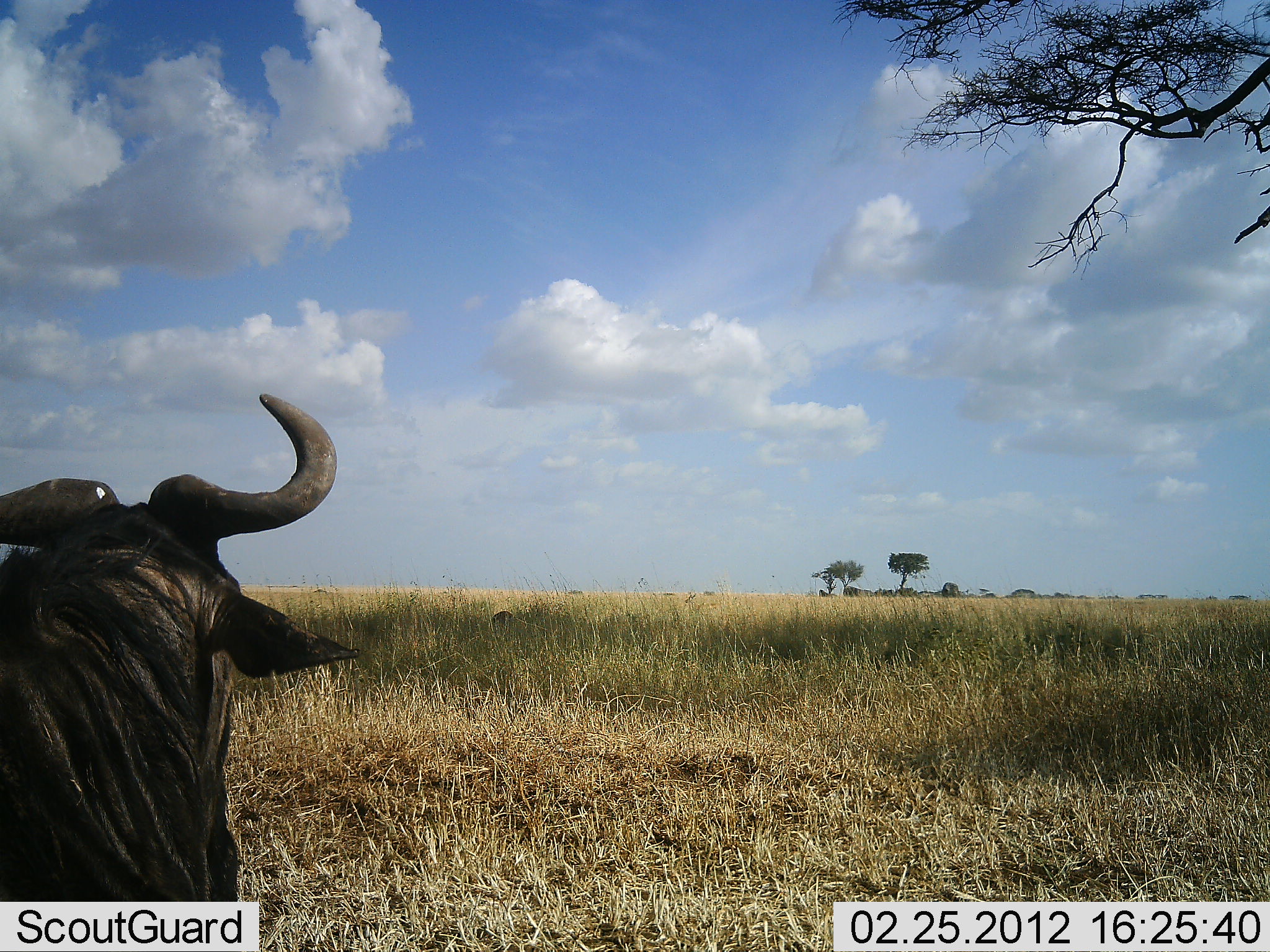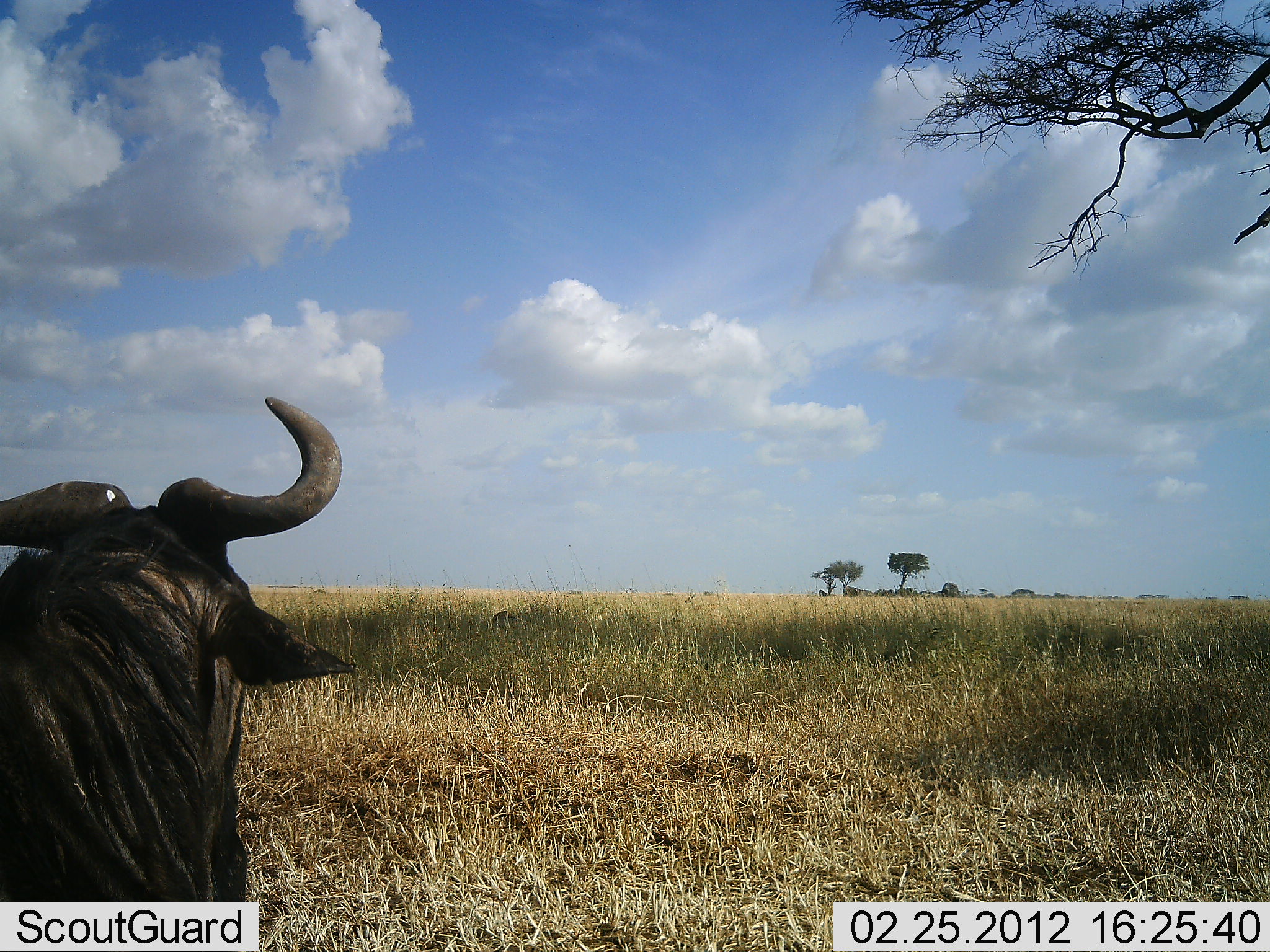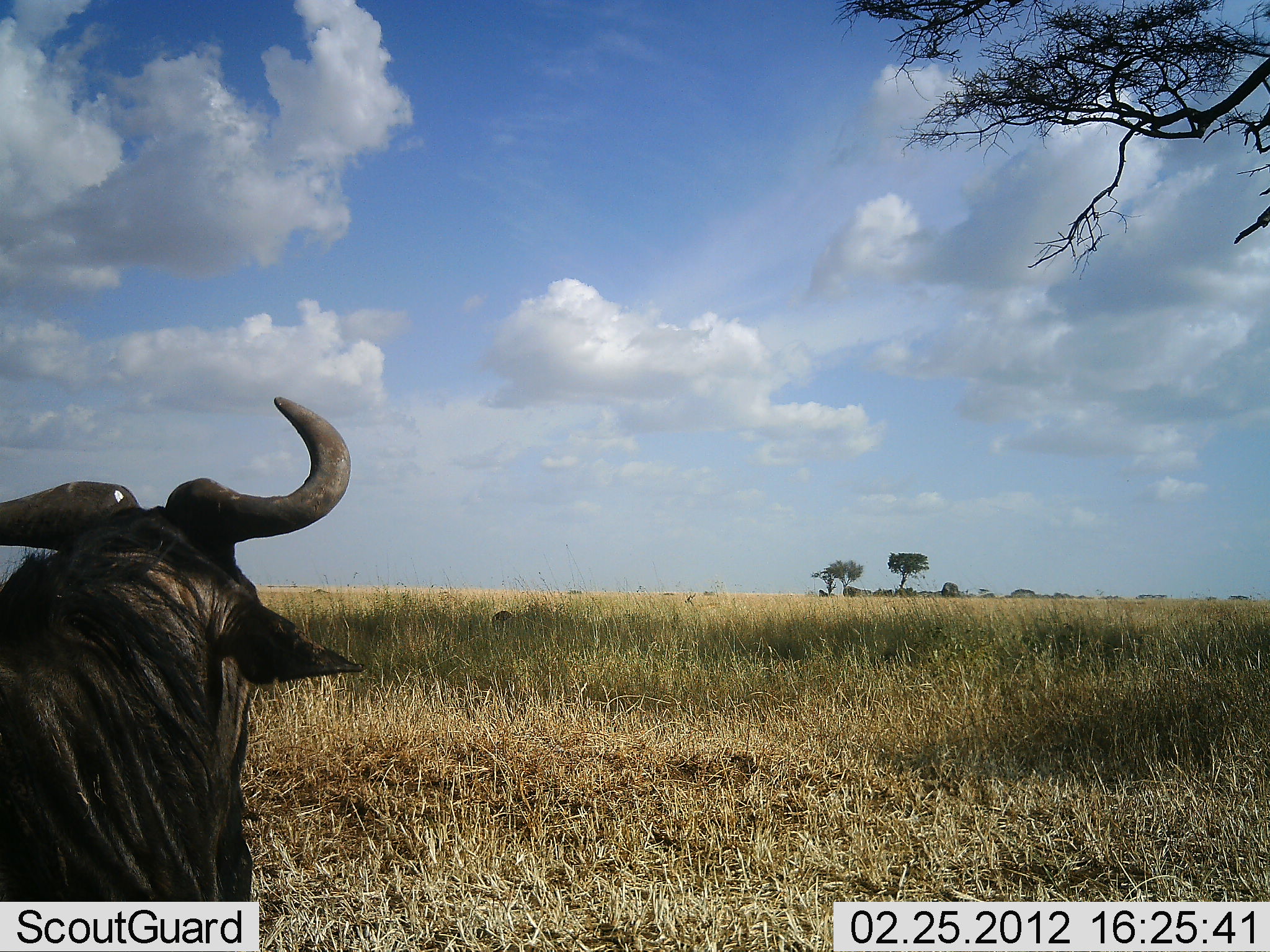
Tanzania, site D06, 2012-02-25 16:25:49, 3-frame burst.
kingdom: Animalia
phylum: Chordata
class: Mammalia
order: Artiodactyla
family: Bovidae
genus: Connochaetes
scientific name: Connochaetes taurinus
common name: blue wildebeest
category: wildebeest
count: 1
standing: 44%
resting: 61%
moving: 0%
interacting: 0%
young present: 0%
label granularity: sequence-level